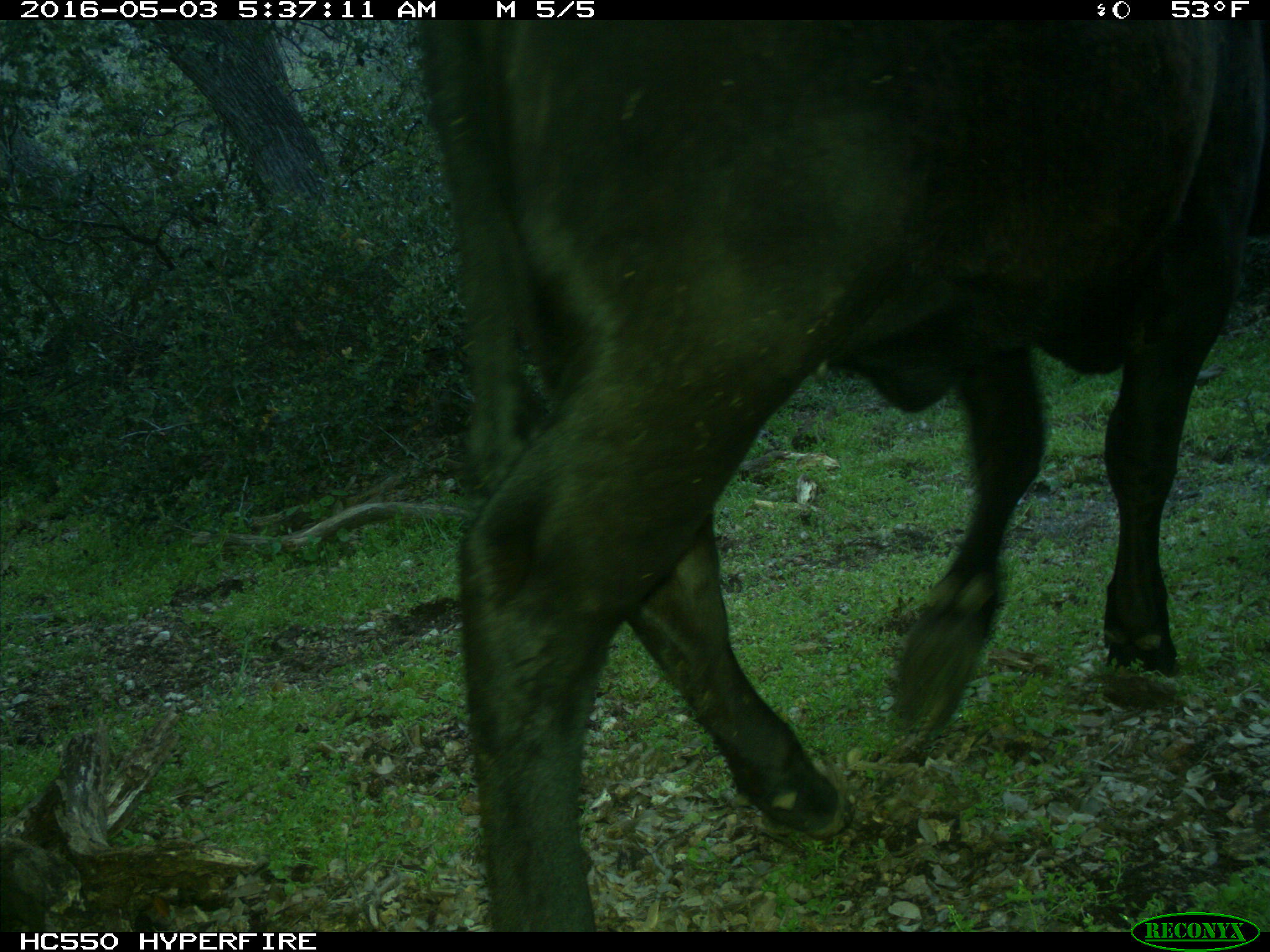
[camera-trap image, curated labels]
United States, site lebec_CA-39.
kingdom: Animalia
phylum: Chordata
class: Mammalia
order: Artiodactyla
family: Bovidae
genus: Bos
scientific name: Bos taurus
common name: domestic cow